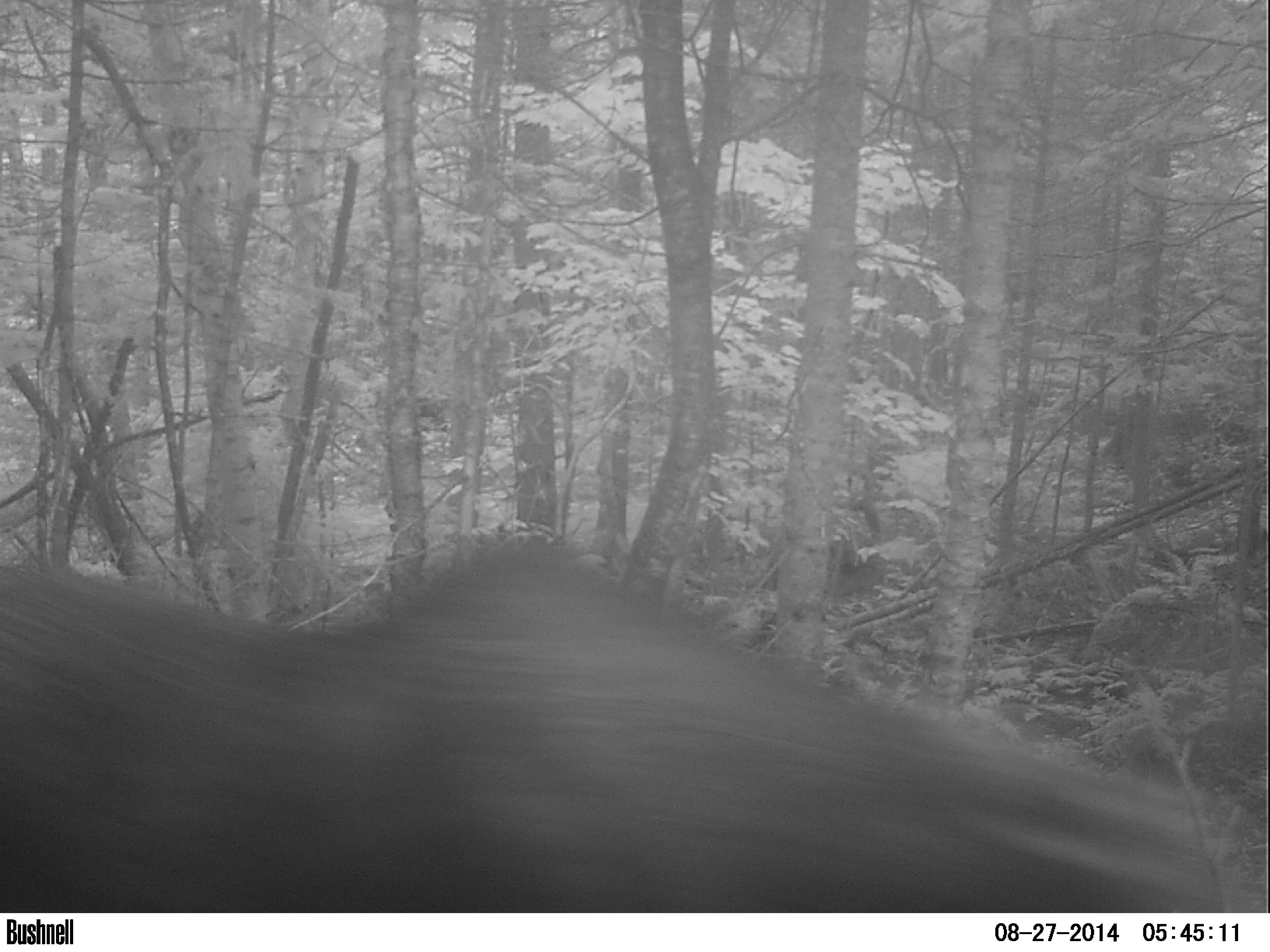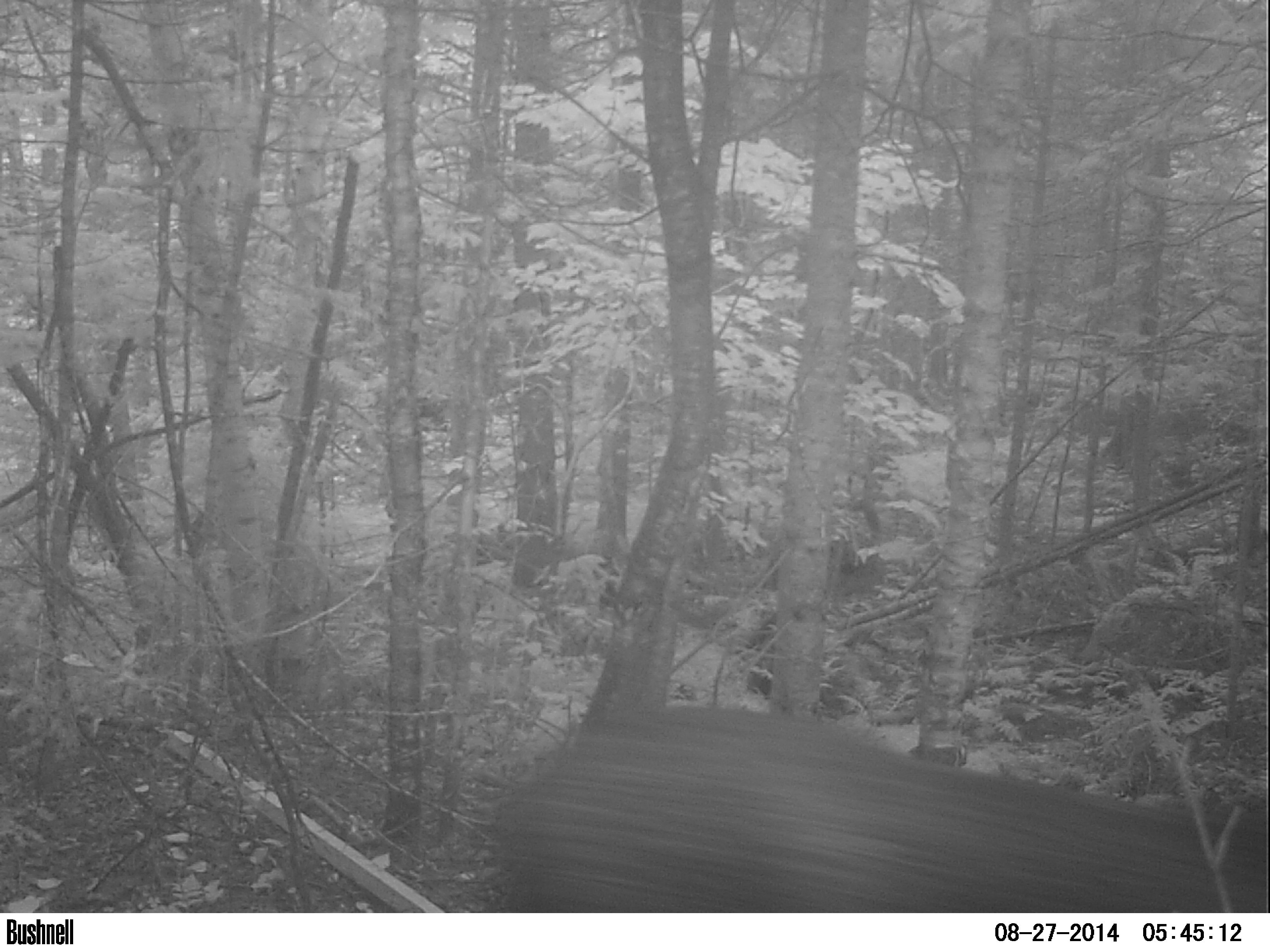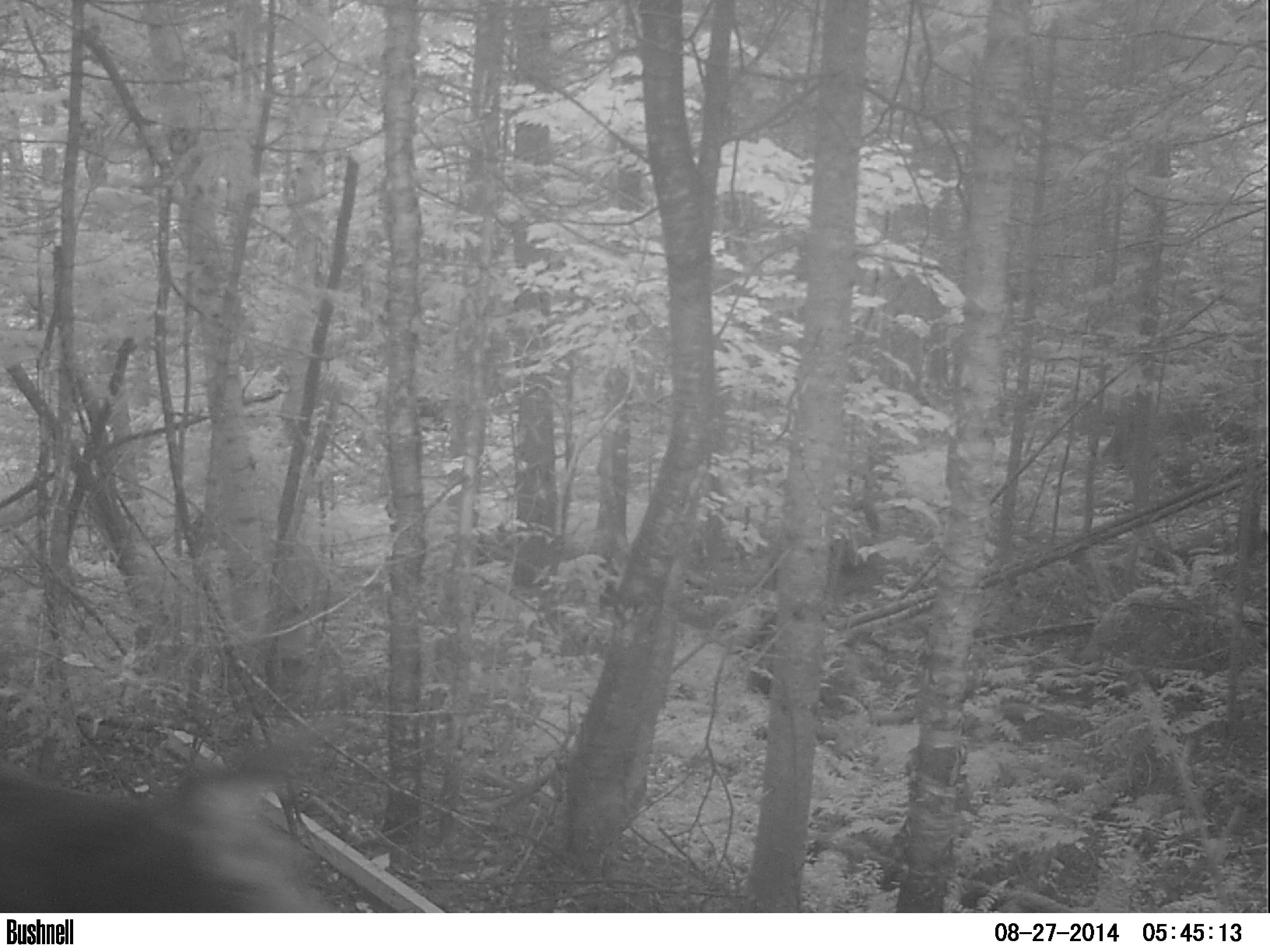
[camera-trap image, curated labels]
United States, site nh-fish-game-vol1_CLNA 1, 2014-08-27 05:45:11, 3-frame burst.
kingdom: Animalia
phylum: Chordata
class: Mammalia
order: Artiodactyla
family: Cervidae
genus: Alces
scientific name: Alces alces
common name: moose